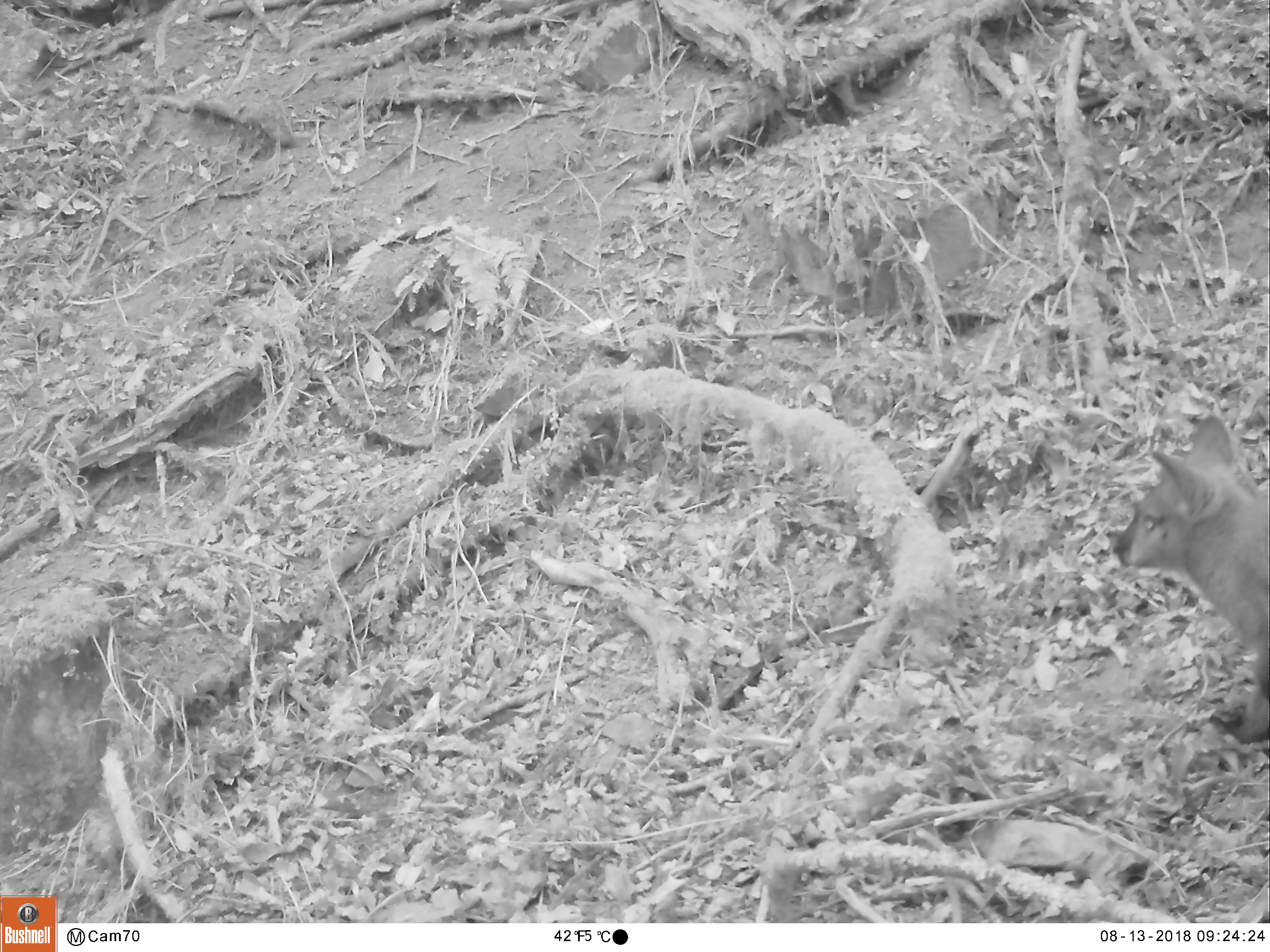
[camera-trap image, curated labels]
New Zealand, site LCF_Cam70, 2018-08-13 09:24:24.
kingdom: Animalia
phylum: Chordata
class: Mammalia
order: Diprotodontia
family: Macropodidae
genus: Notamacropus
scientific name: Notamacropus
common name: wallaby